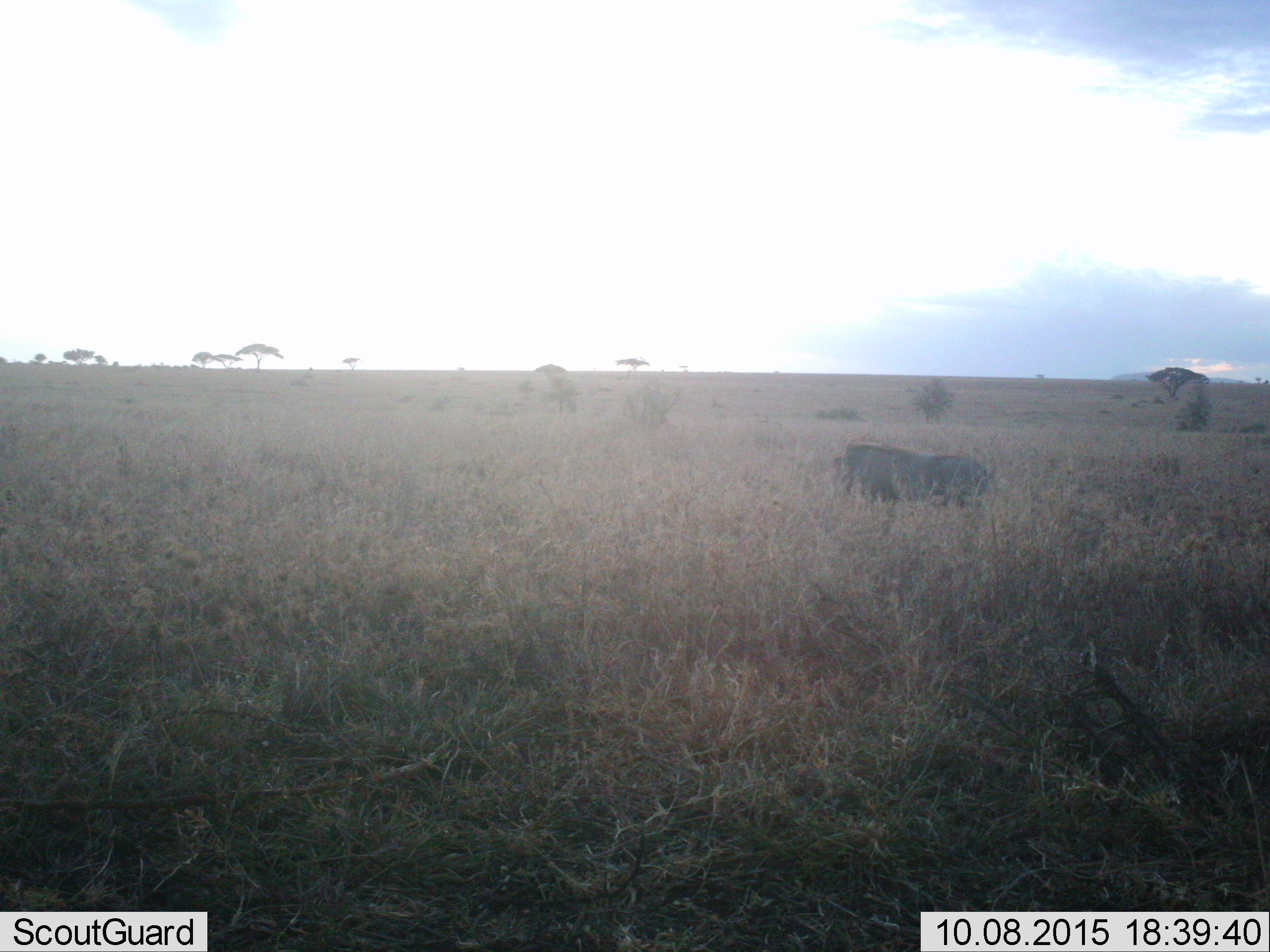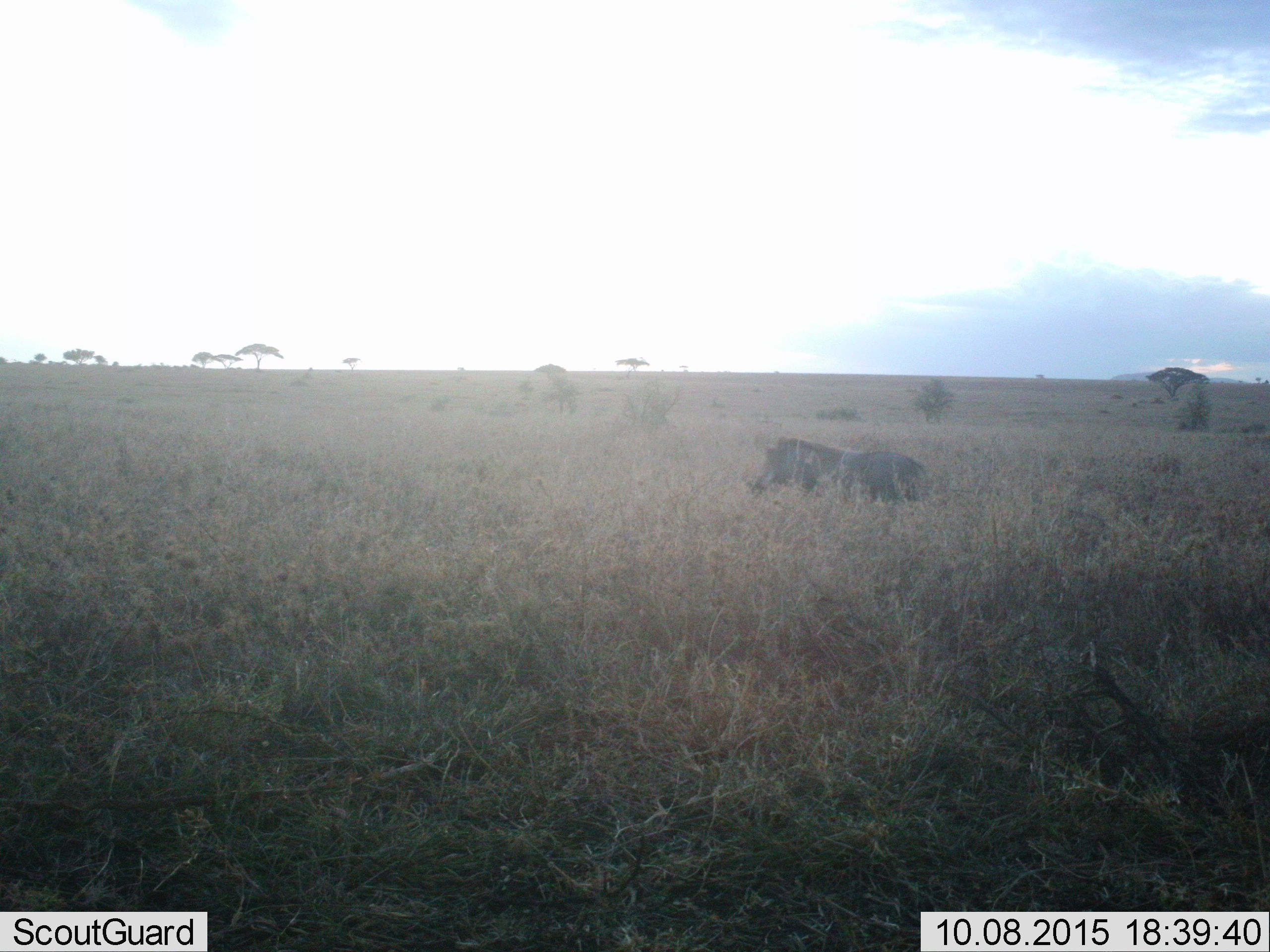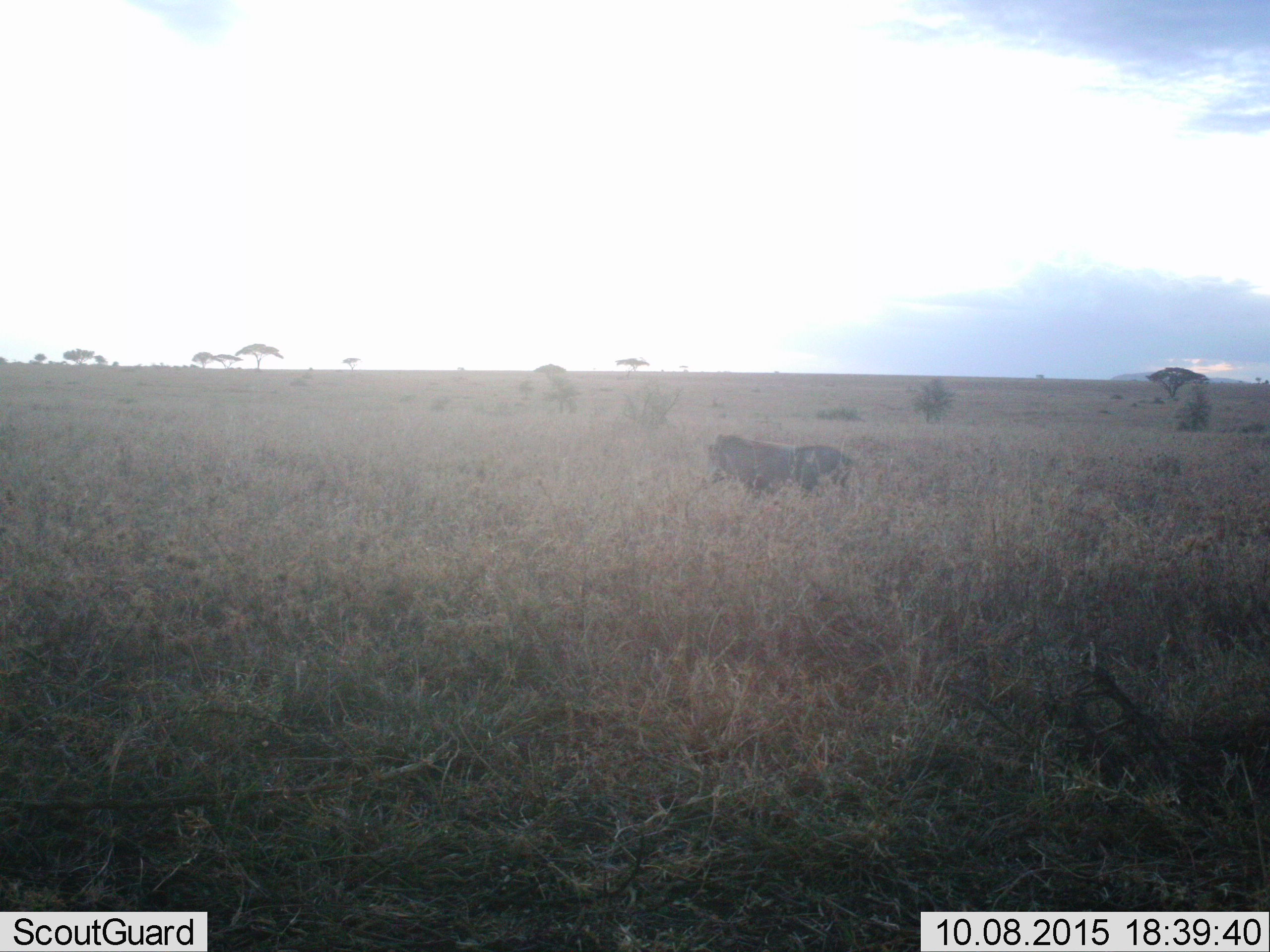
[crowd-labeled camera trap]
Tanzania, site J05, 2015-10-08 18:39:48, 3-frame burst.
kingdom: Animalia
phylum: Chordata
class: Mammalia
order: Artiodactyla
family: Suidae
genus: Phacochoerus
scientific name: Phacochoerus africanus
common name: warthog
Warthog (Phacochoerus africanus), count 1. Behavior (volunteer vote fractions): standing 0%, resting 0%, moving 100%, interacting 0%. Young present (vote fraction): 0%. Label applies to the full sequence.